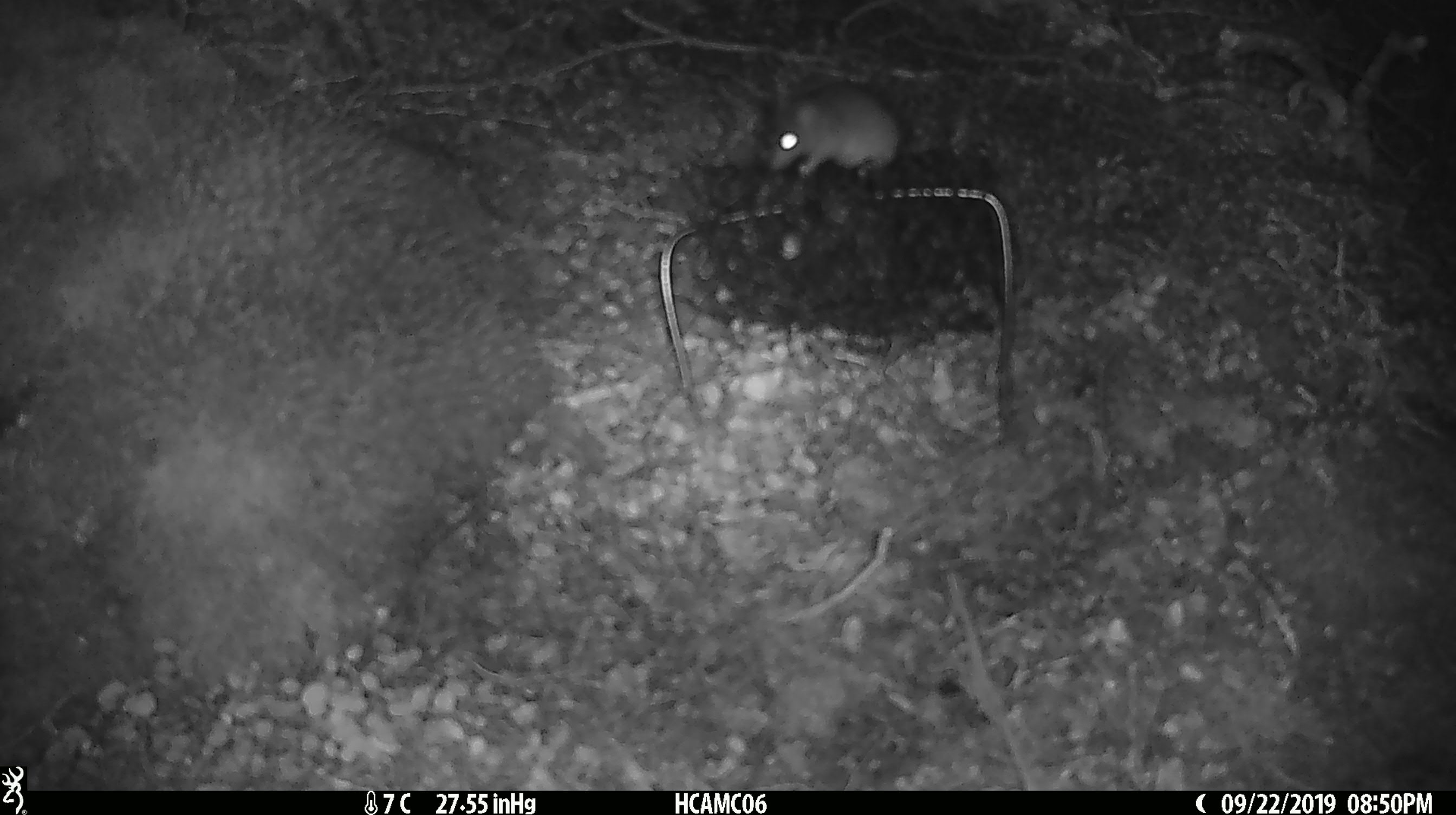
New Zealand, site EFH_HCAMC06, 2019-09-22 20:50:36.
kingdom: Animalia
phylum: Chordata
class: Mammalia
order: Rodentia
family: Muridae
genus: Mus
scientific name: Mus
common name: mouse